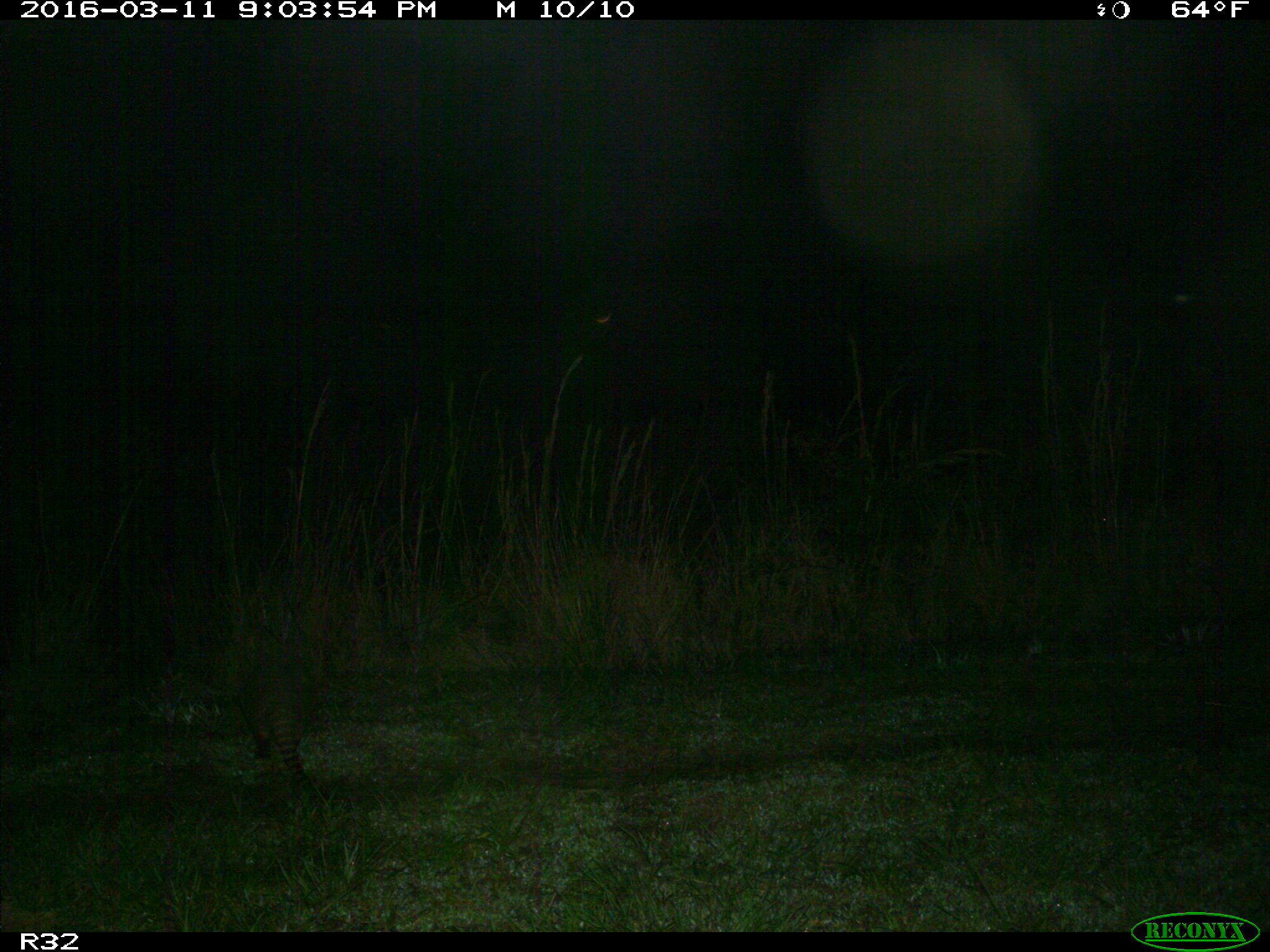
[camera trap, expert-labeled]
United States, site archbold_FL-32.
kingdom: Animalia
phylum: Chordata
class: Mammalia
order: Cingulata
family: Dasypodidae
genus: Dasypus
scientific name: Dasypus novemcinctus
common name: nine-banded armadillo